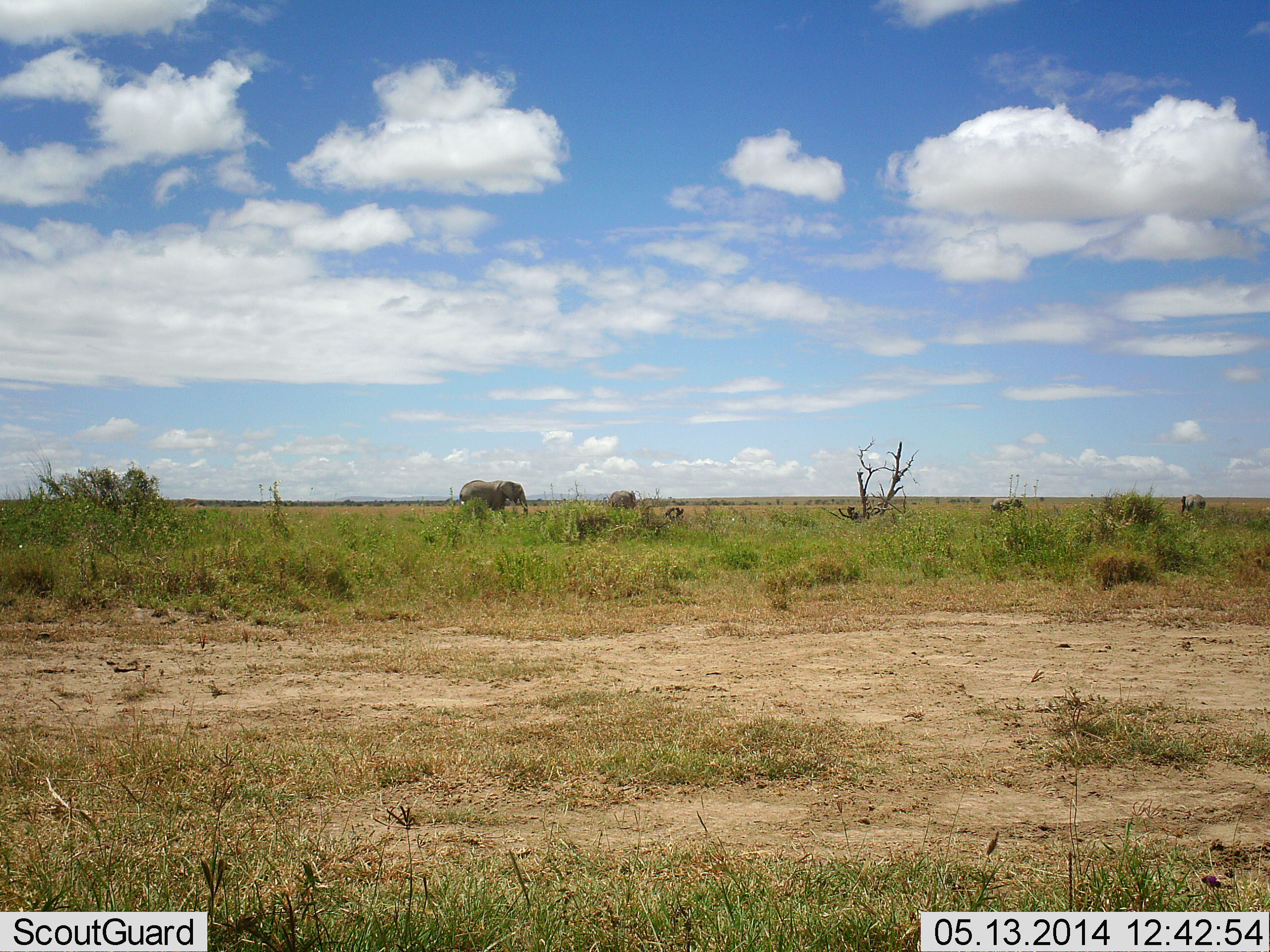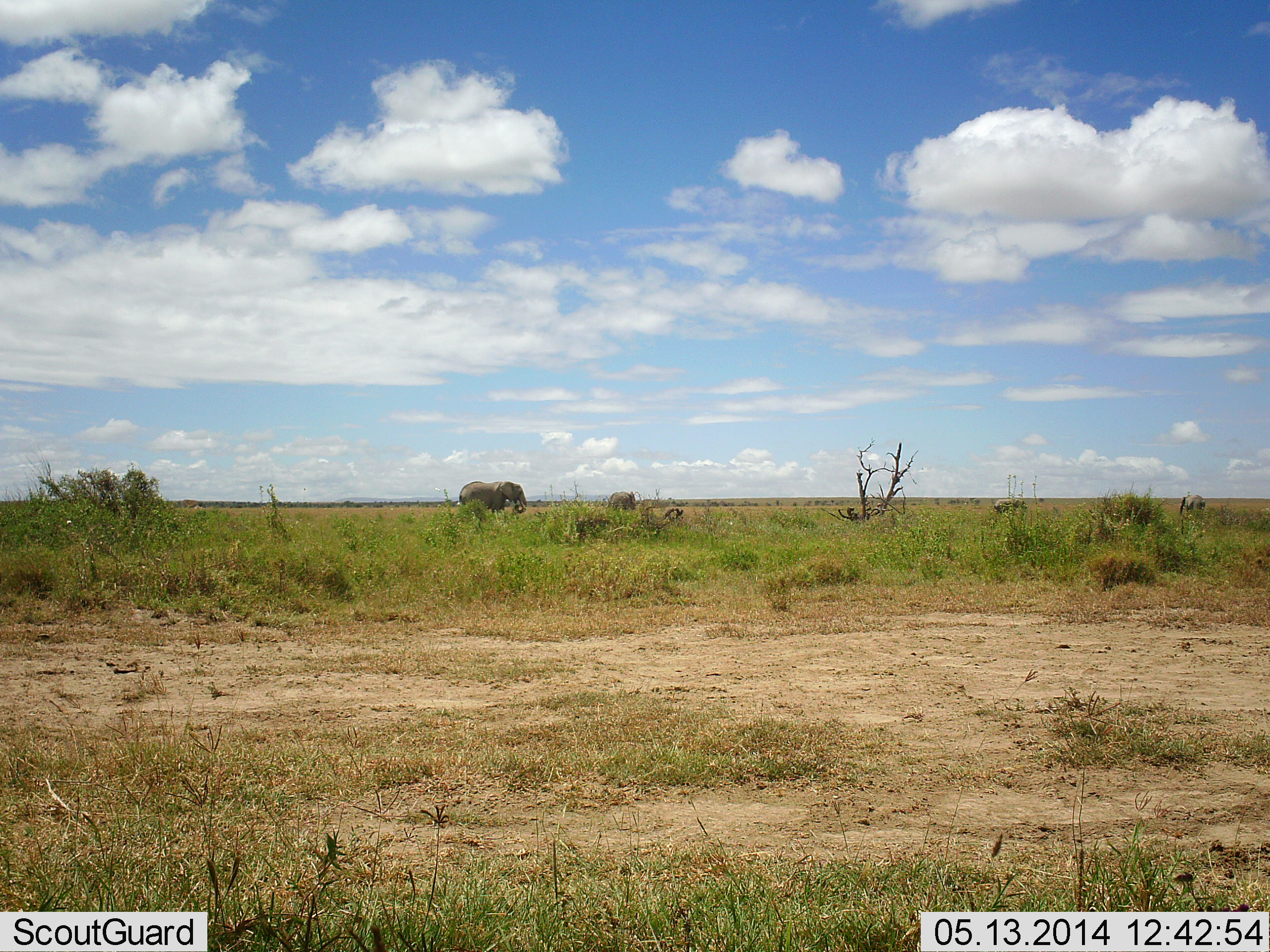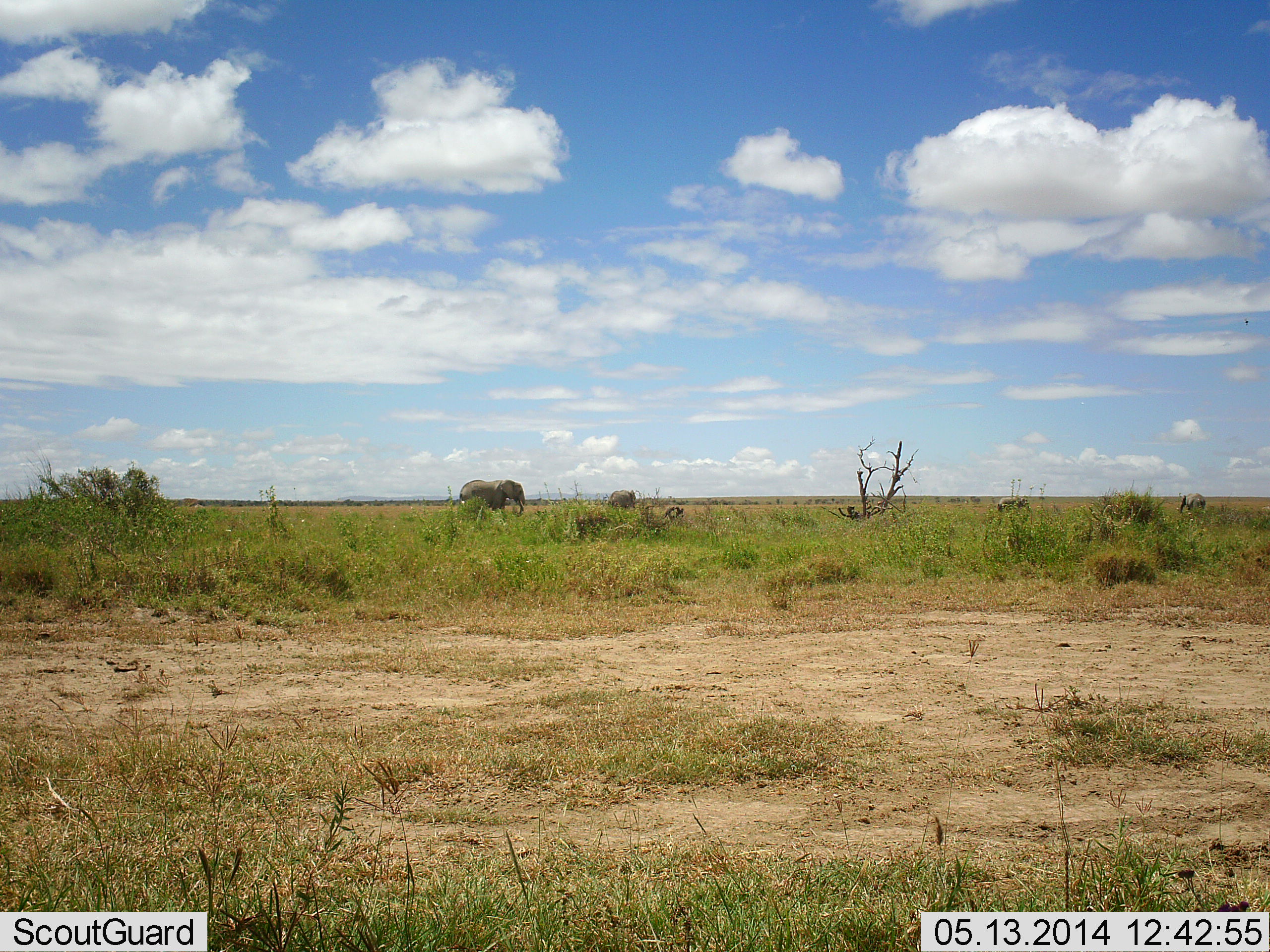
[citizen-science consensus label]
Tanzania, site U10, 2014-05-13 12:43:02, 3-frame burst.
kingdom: Animalia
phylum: Chordata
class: Mammalia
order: Proboscidea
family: Elephantidae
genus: Loxodonta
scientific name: Loxodonta africana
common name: african bush elephant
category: elephant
Elephant (african bush elephant) (Loxodonta africana), count 2. Behavior (volunteer vote fractions): standing 70%, resting 0%, moving 10%, interacting 0%. Young present (vote fraction): 10%. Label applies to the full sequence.